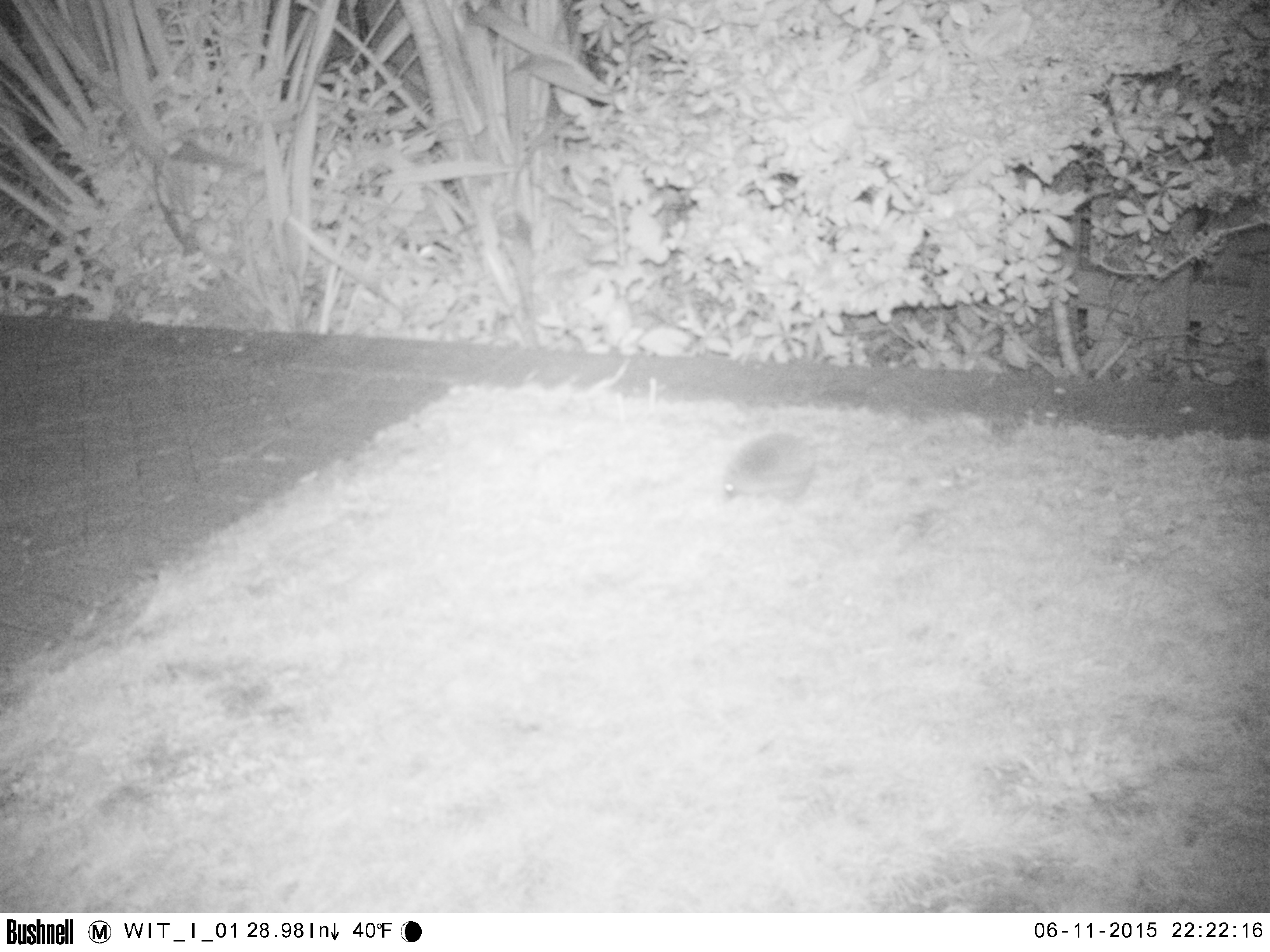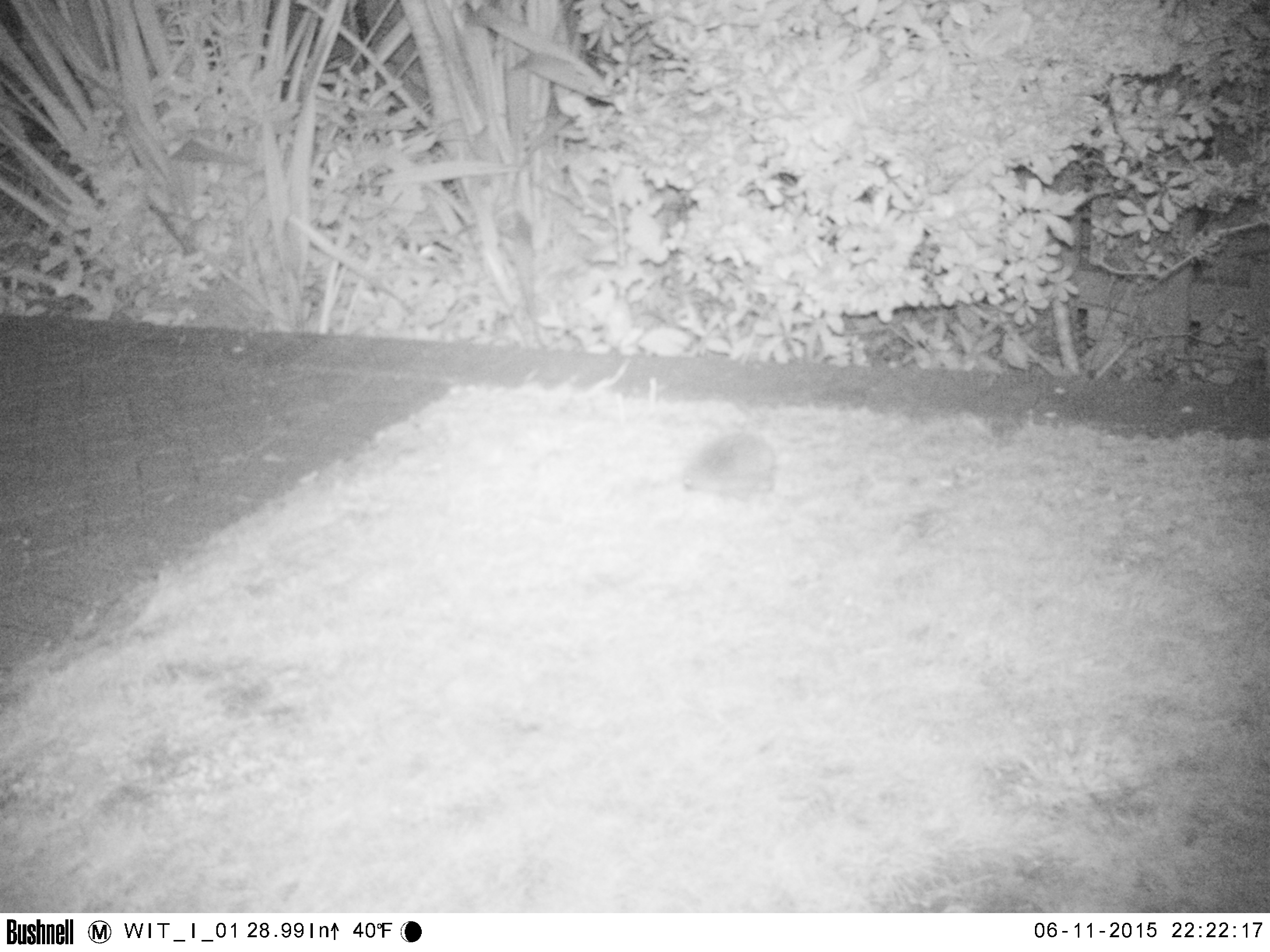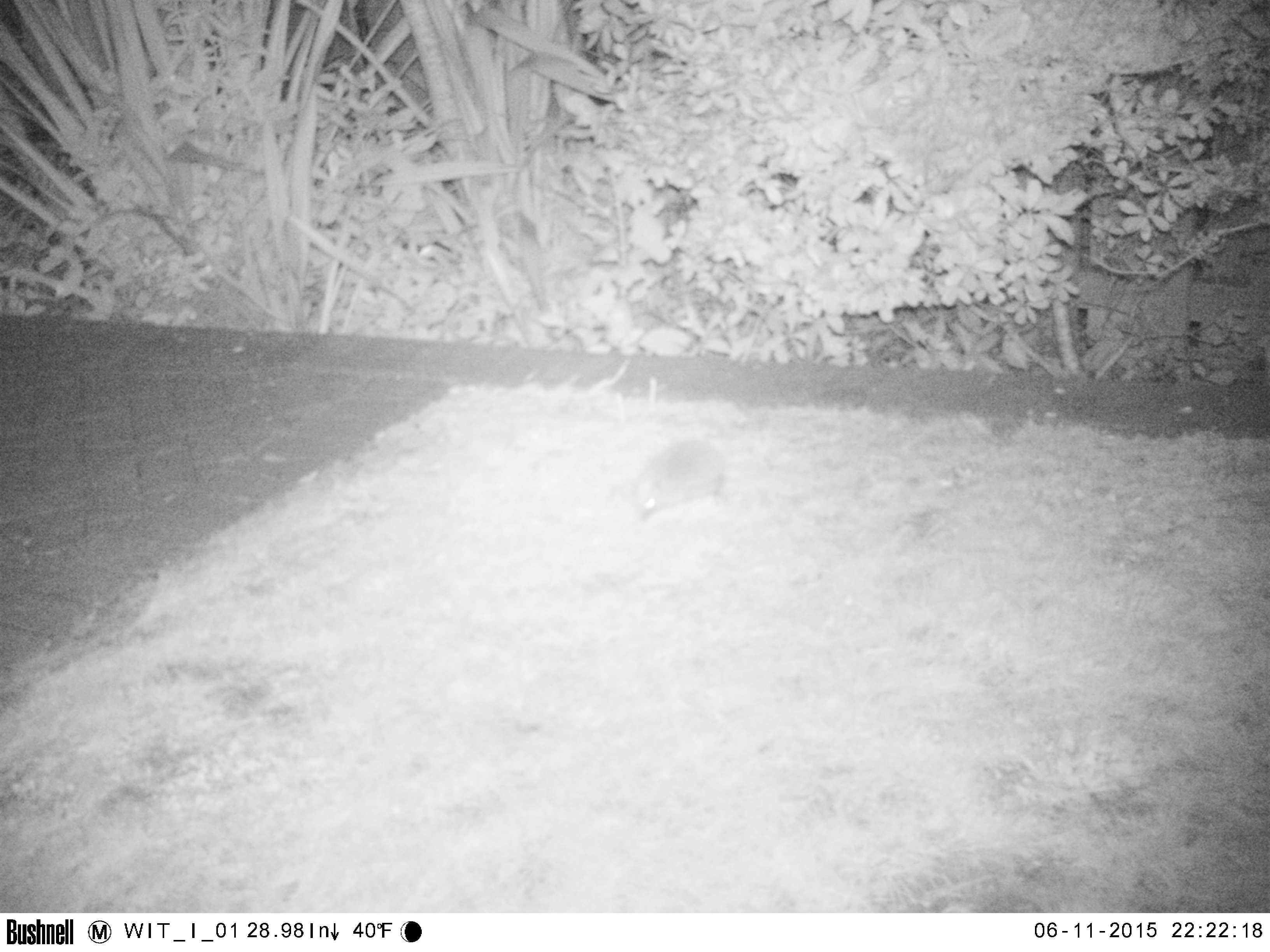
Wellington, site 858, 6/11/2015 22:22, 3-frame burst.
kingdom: Animalia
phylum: Chordata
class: Mammalia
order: Eulipotyphla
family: Erinaceidae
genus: Erinaceus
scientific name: Erinaceus europaeus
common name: hedgehog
Hedgehog (Erinaceus europaeus).